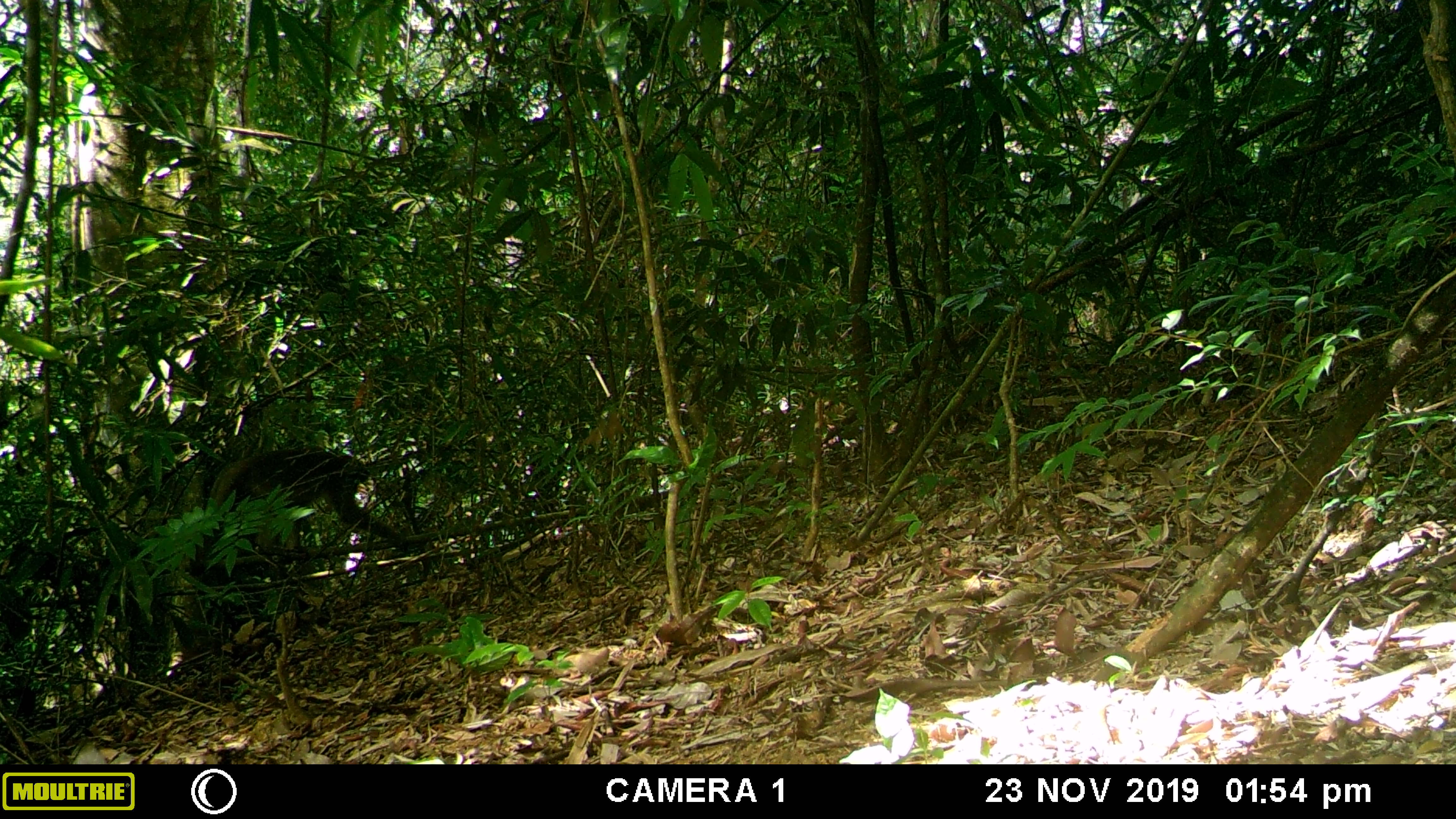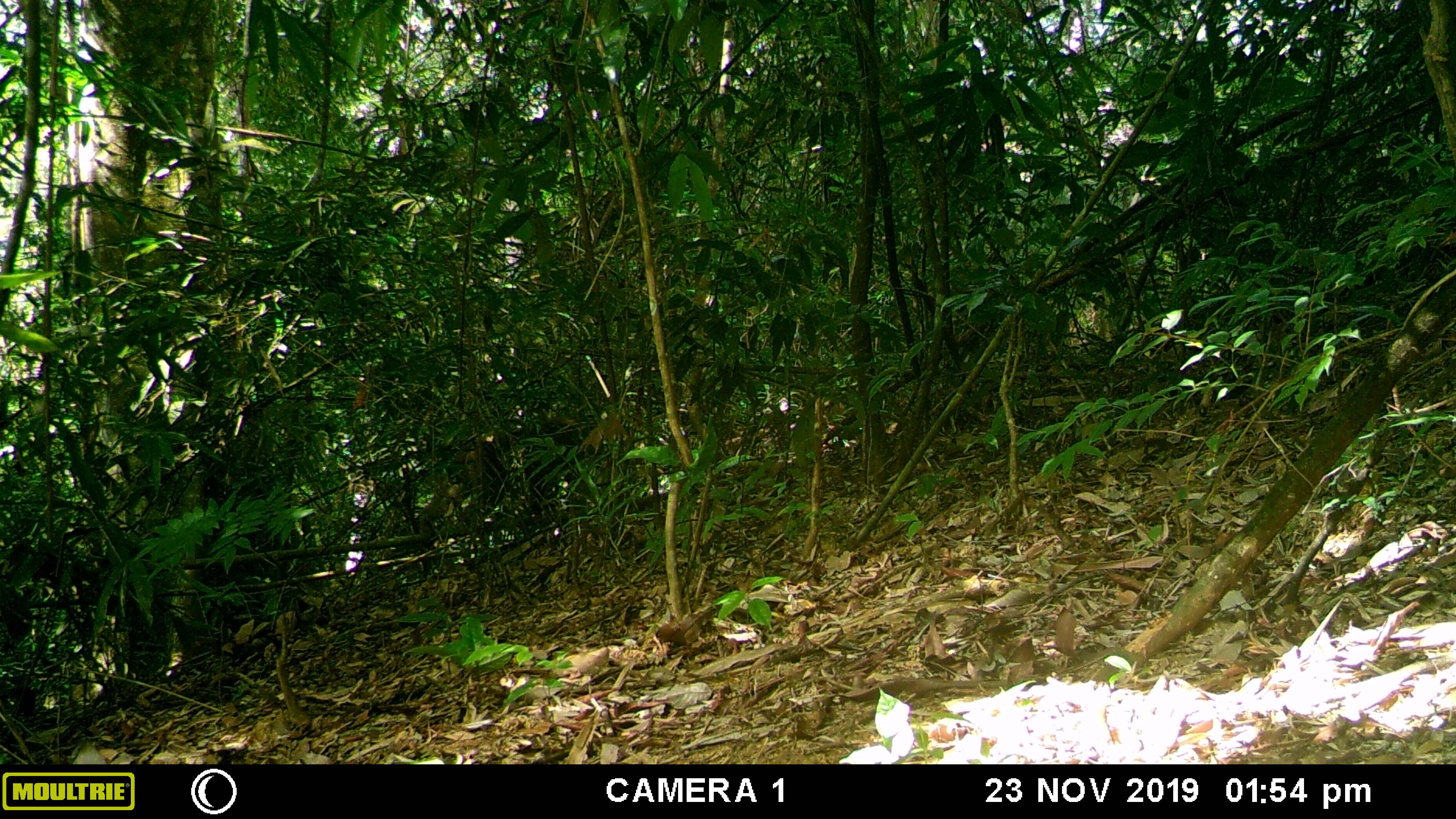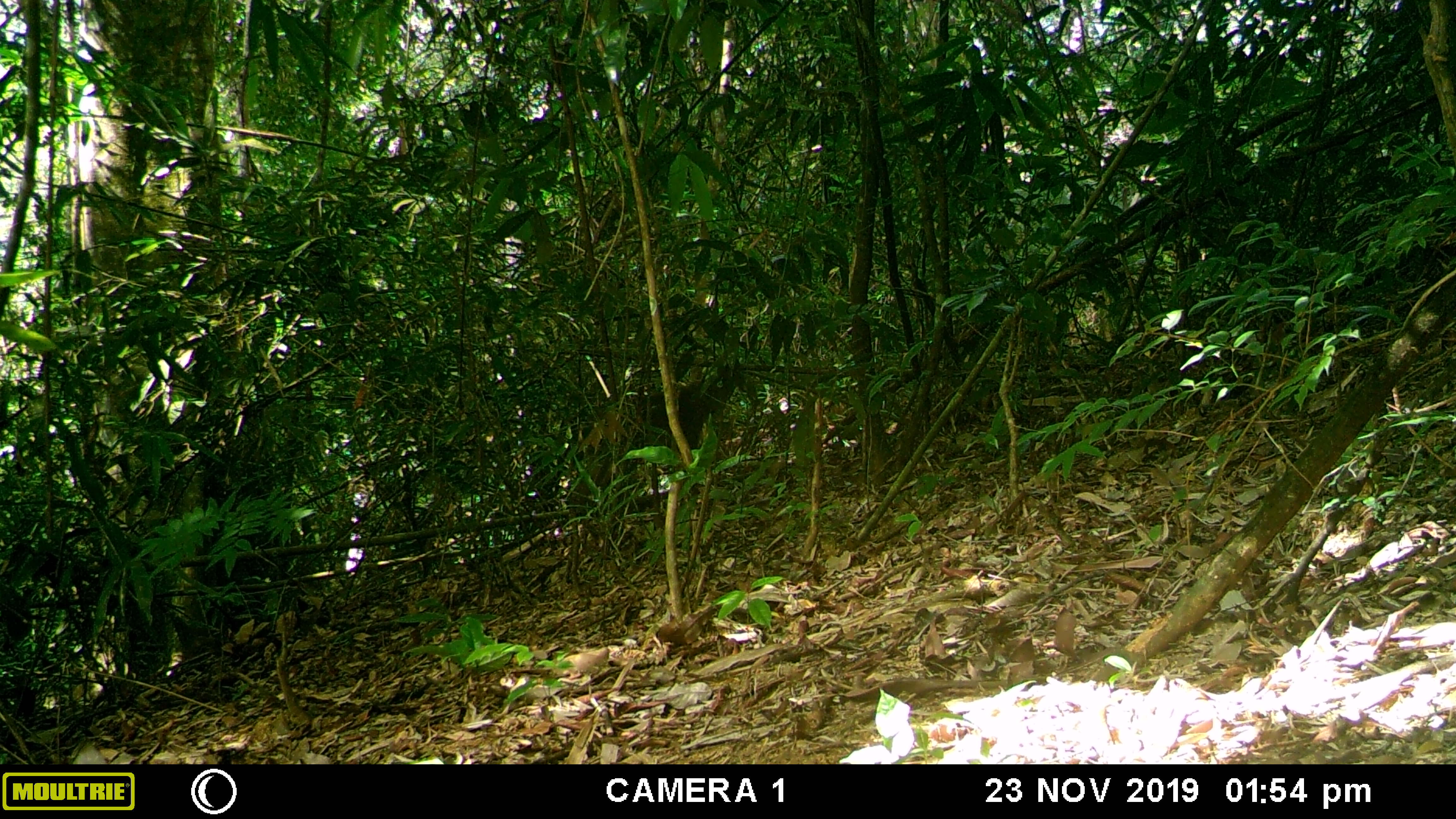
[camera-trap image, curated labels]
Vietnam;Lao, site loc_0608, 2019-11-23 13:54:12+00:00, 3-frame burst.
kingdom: Animalia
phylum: Chordata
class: Mammalia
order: Primates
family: Cercopithecidae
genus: Macaca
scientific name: Macaca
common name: macaques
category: assam or rhesus macaque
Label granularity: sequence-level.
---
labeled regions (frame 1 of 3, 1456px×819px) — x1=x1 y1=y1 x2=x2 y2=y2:
assam or rhesus macaque: x1=190 y1=449 x2=409 y2=583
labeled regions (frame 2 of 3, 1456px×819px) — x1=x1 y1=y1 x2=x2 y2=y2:
assam or rhesus macaque: x1=413 y1=417 x2=596 y2=525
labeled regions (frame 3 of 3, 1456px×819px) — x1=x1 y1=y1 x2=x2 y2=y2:
assam or rhesus macaque: x1=573 y1=365 x2=736 y2=513